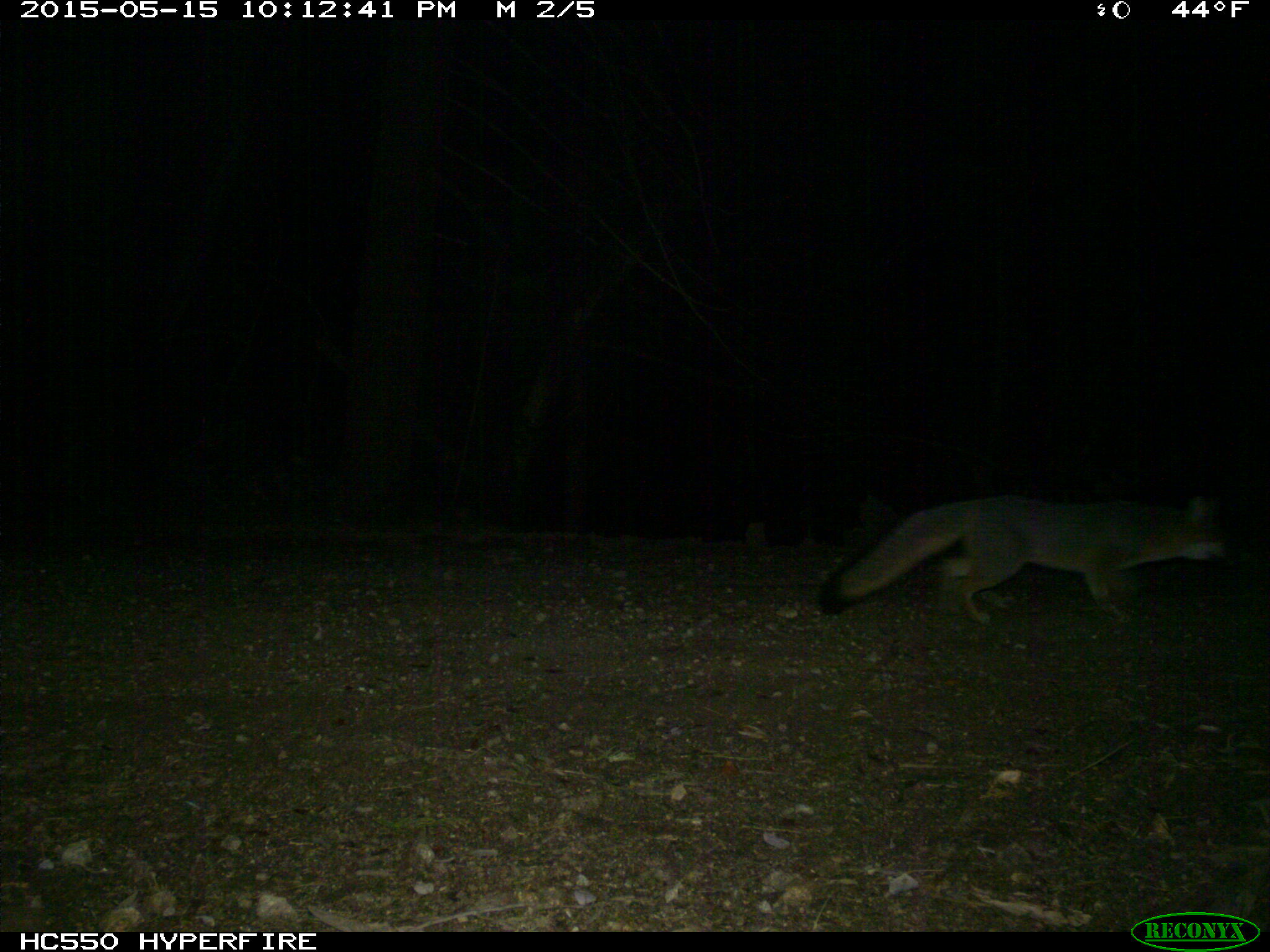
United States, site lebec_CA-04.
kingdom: Animalia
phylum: Chordata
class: Mammalia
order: Carnivora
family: Canidae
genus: Urocyon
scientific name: Urocyon cinereoargenteus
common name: gray fox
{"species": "Urocyon cinereoargenteus (gray fox)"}